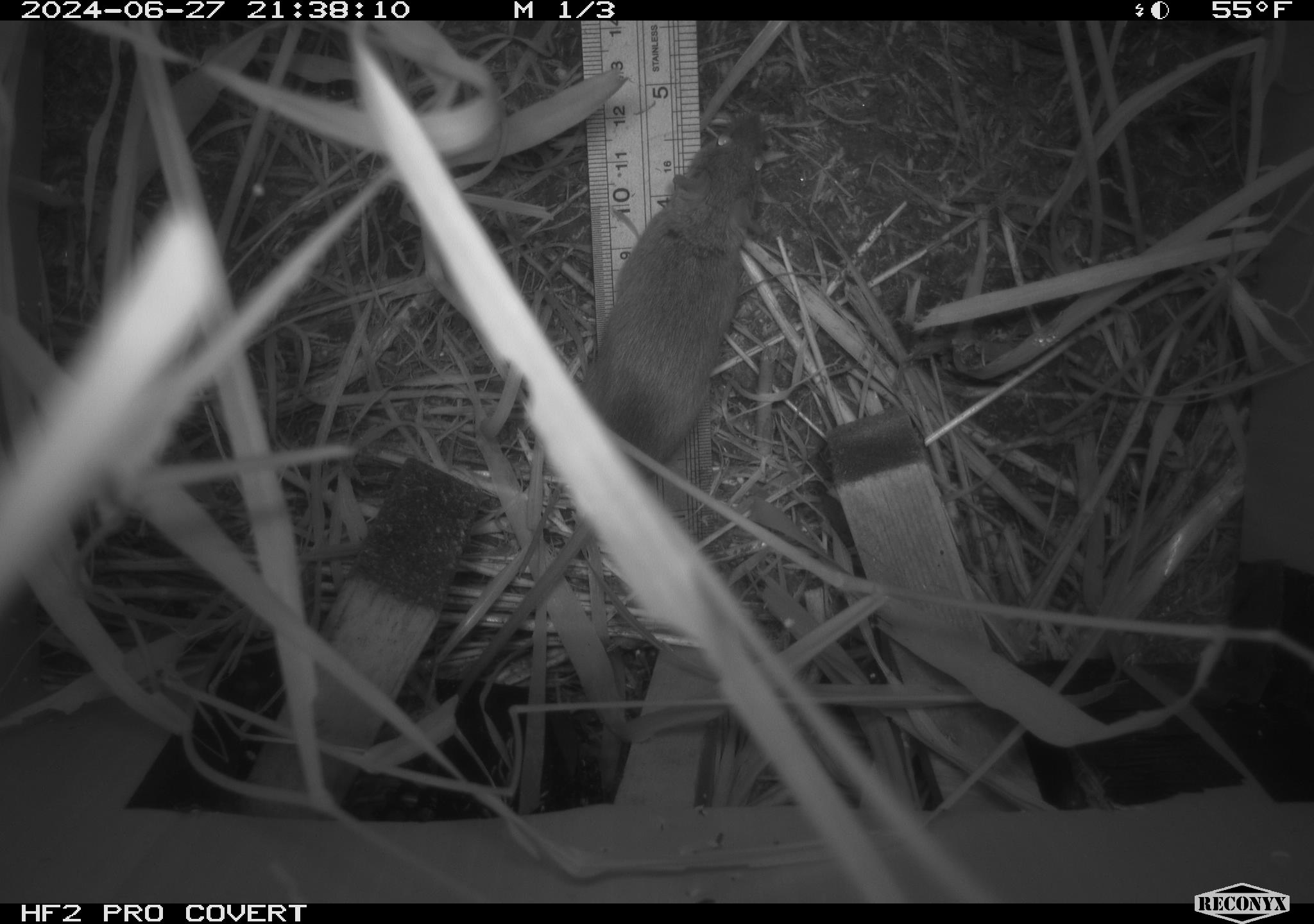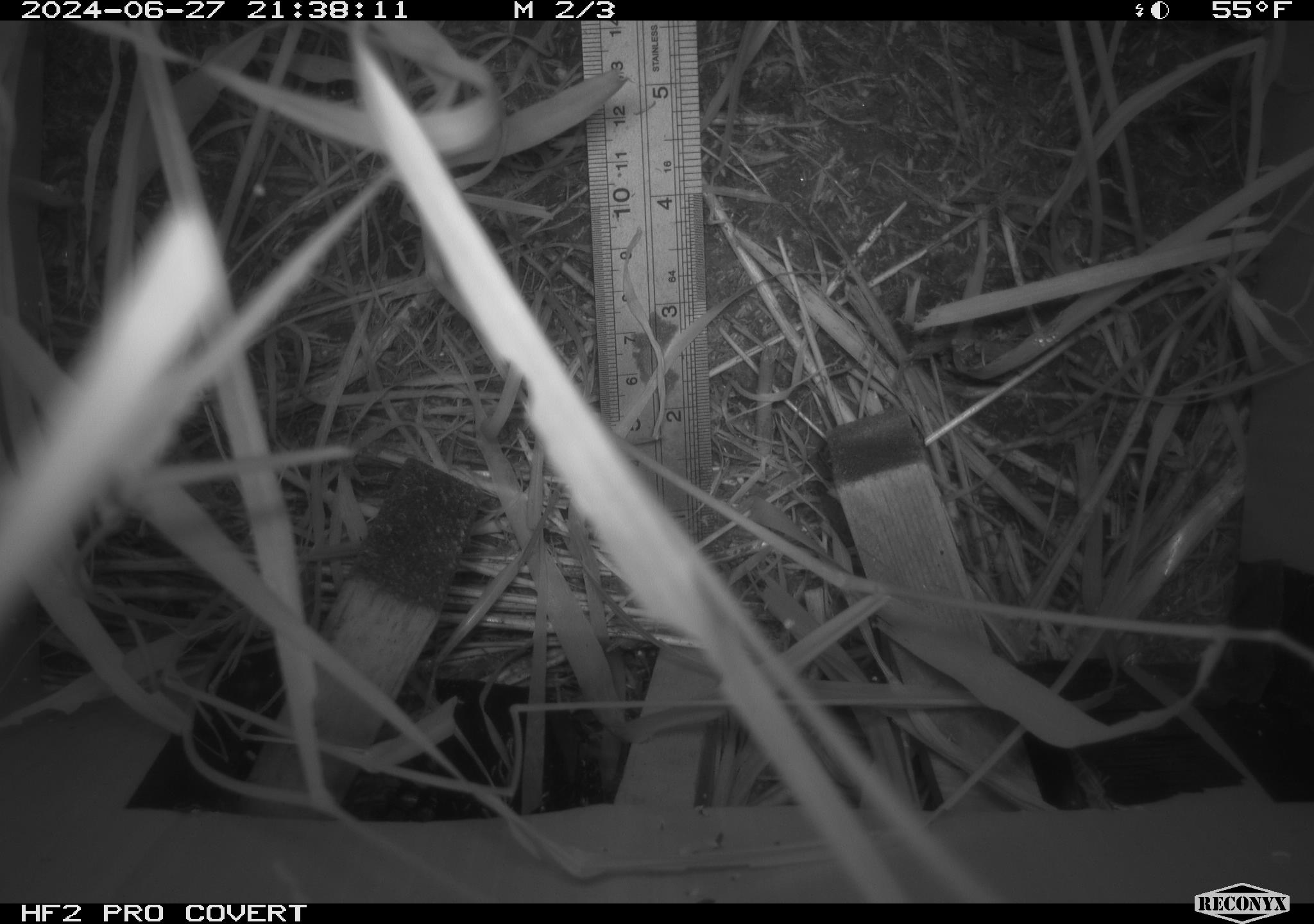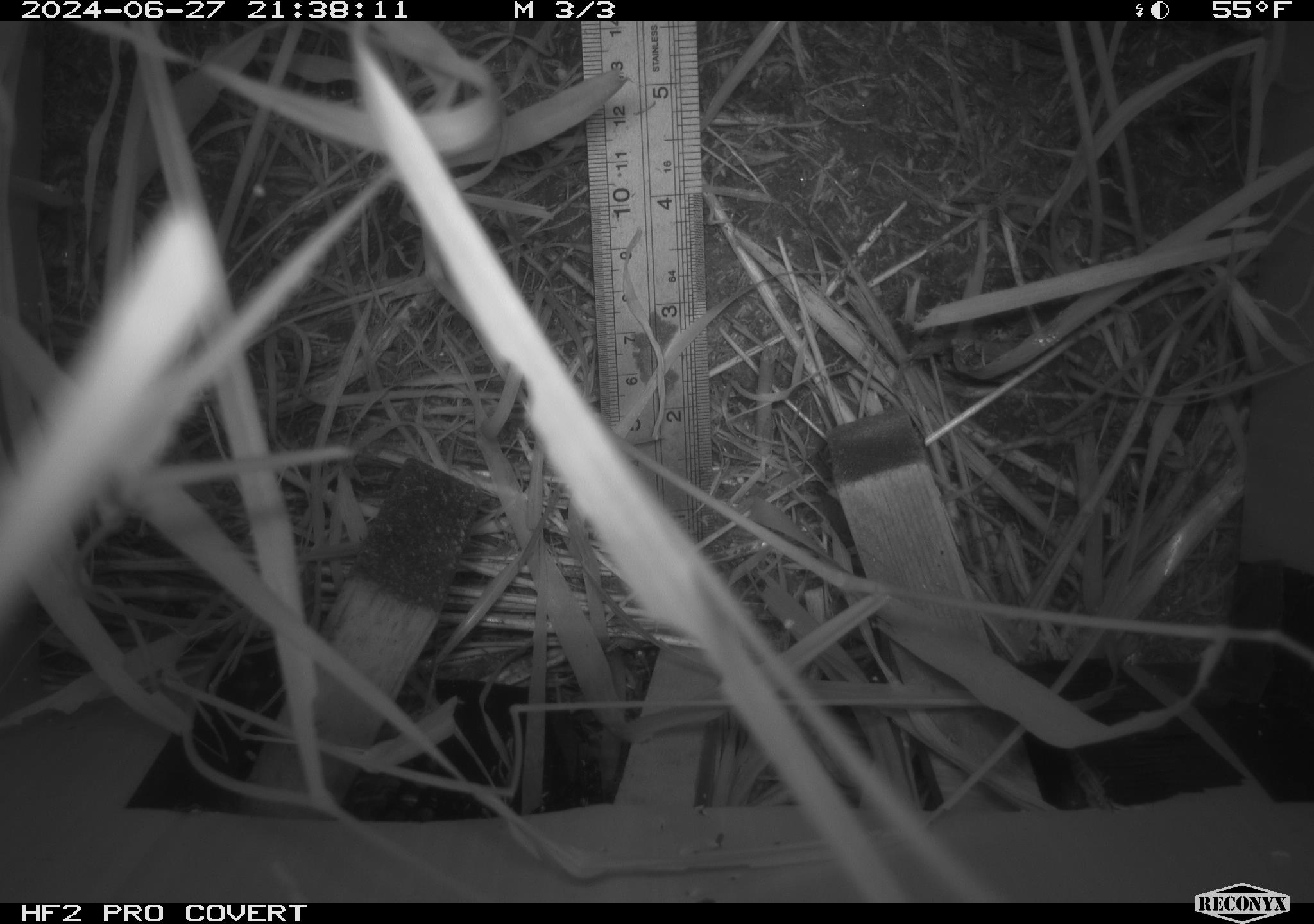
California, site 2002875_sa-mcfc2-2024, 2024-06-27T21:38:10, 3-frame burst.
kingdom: Animalia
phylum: Chordata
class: Mammalia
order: Rodentia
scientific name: Rodentia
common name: rodent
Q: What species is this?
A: Rodent (Rodentia).